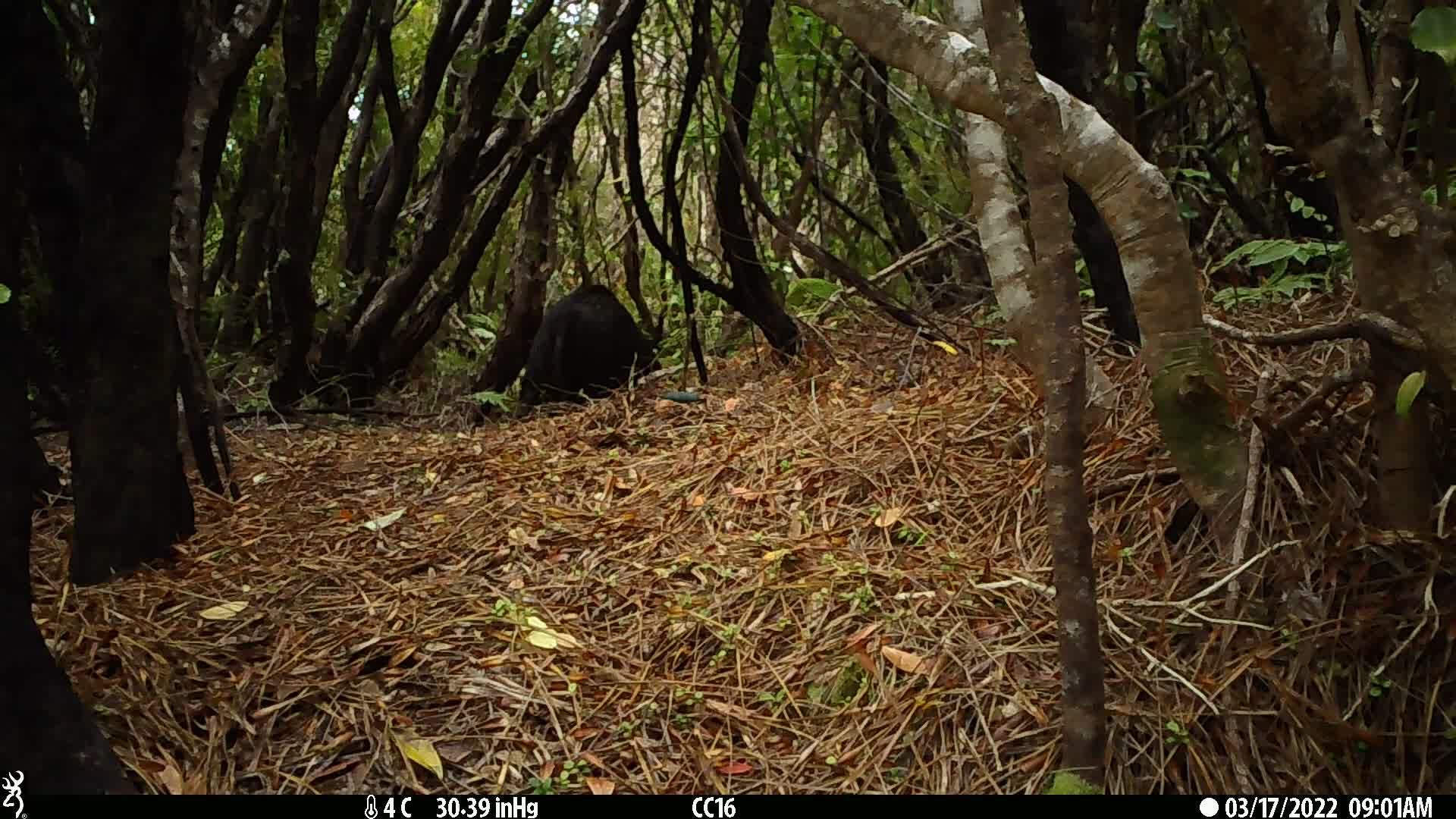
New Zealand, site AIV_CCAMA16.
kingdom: Animalia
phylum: Chordata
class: Mammalia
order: Artiodactyla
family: Suidae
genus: Sus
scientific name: Sus scrofa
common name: pig